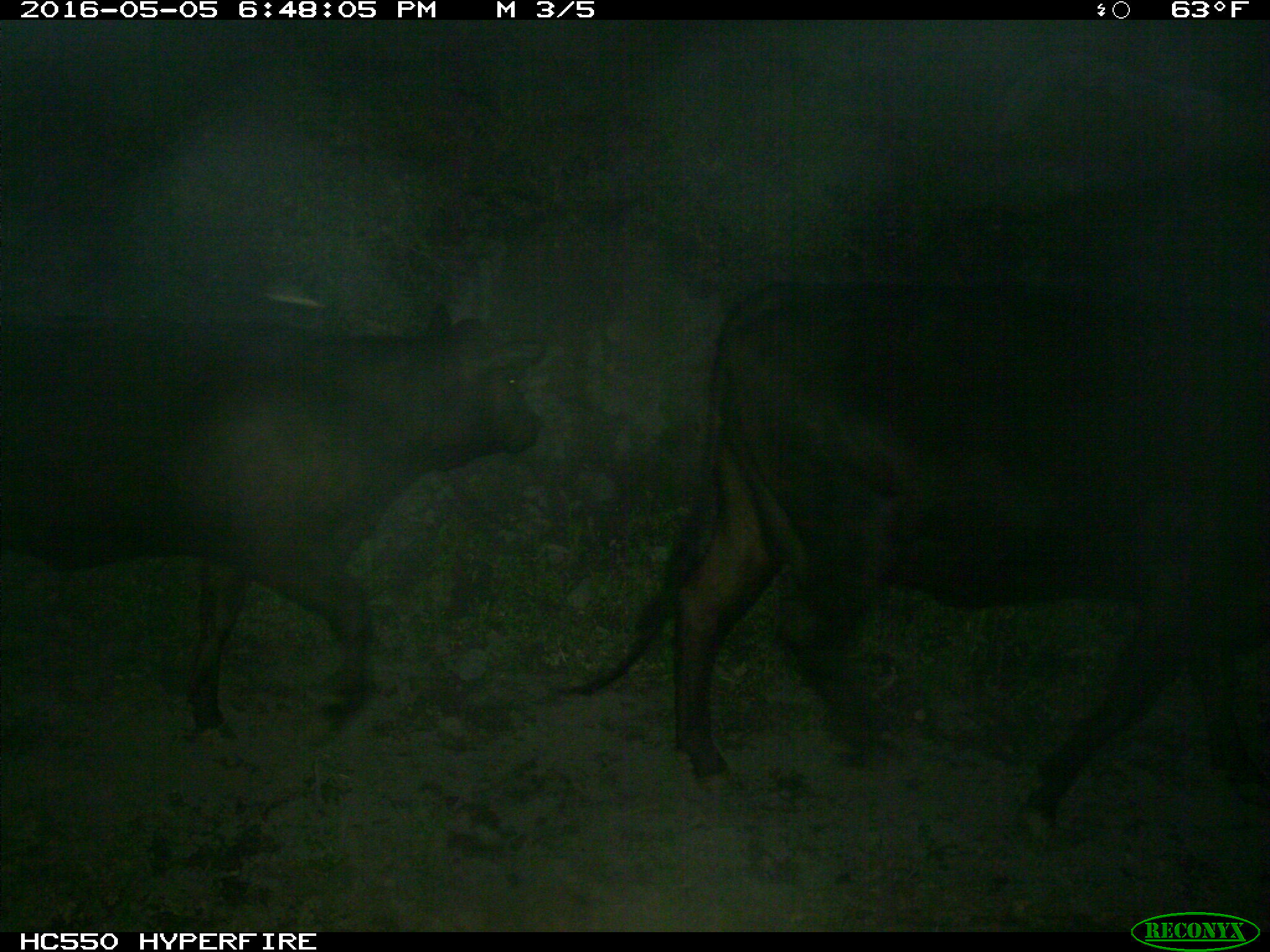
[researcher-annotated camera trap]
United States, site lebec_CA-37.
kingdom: Animalia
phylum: Chordata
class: Mammalia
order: Artiodactyla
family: Bovidae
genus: Bos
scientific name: Bos taurus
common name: domestic cow